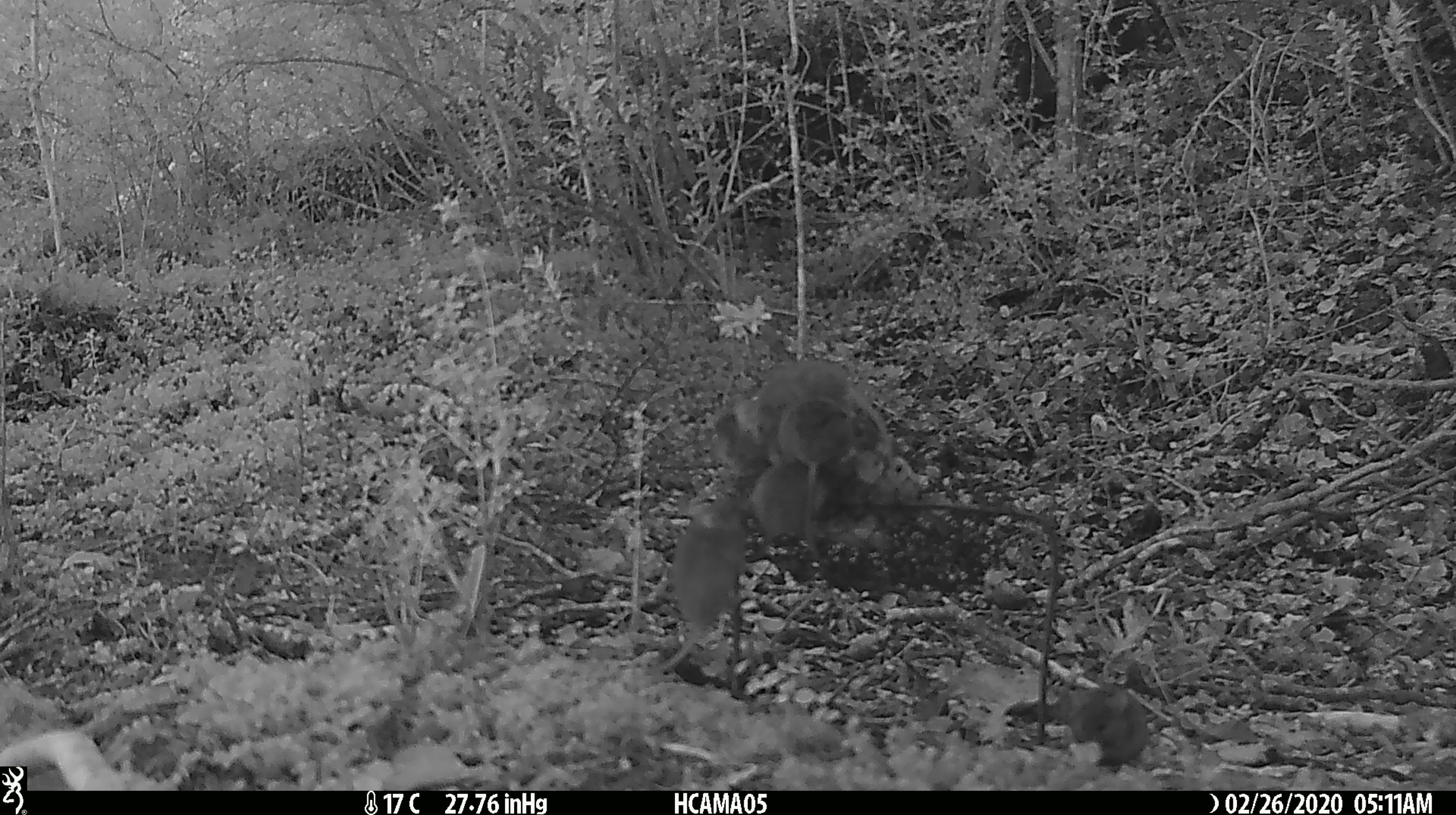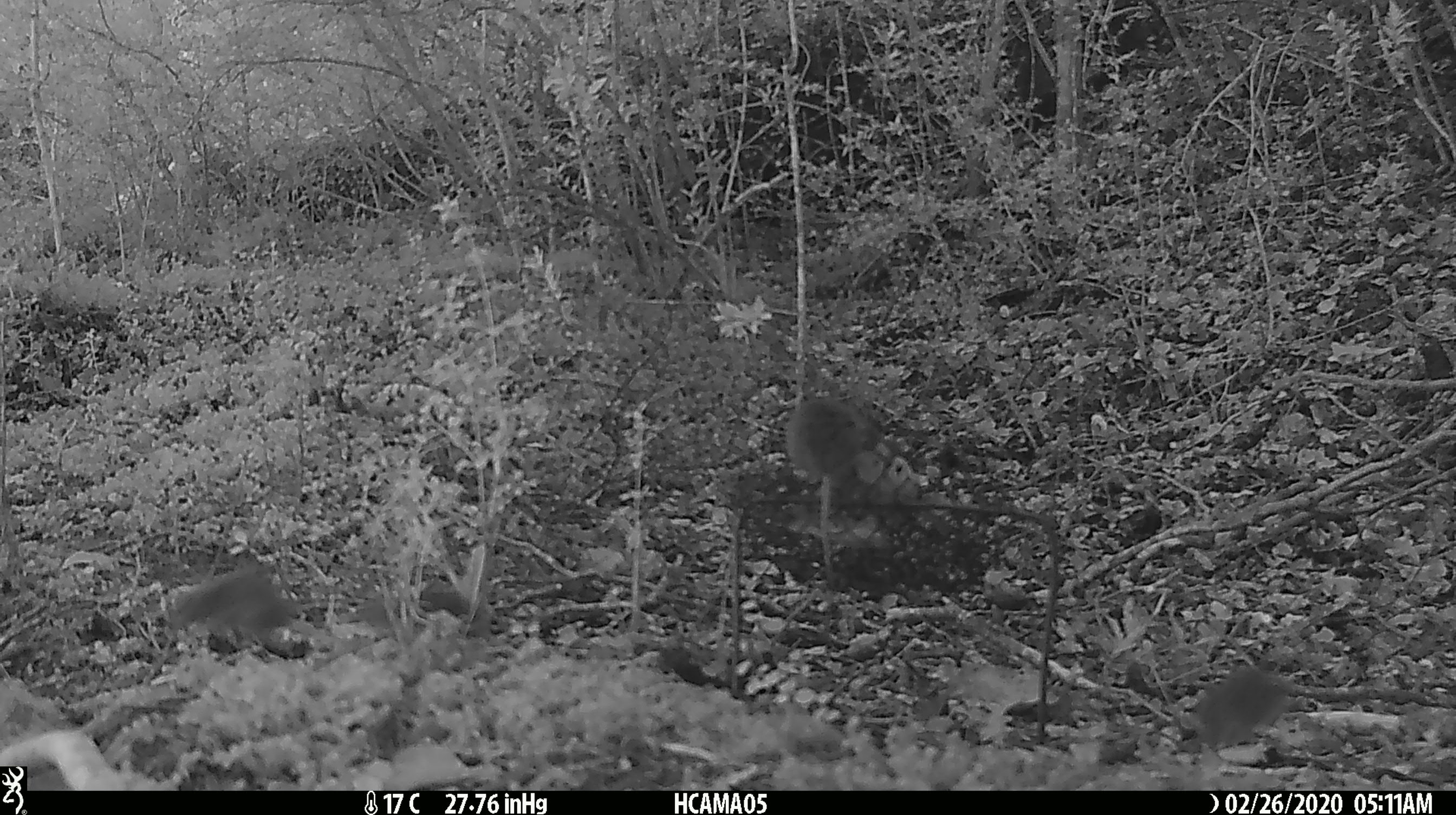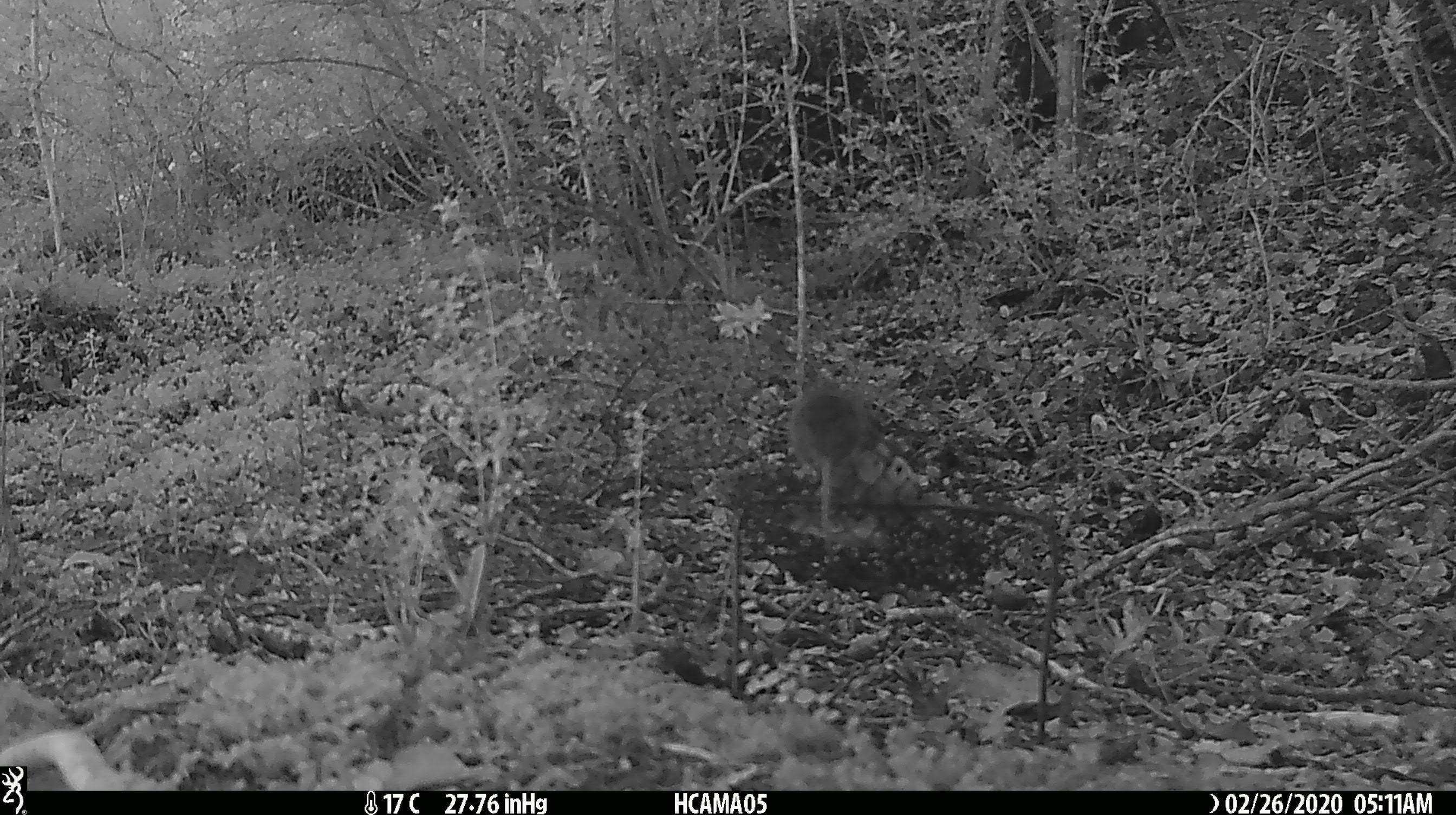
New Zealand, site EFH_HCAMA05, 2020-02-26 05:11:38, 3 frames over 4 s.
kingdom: Animalia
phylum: Chordata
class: Mammalia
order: Rodentia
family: Muridae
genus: Mus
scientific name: Mus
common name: mouse